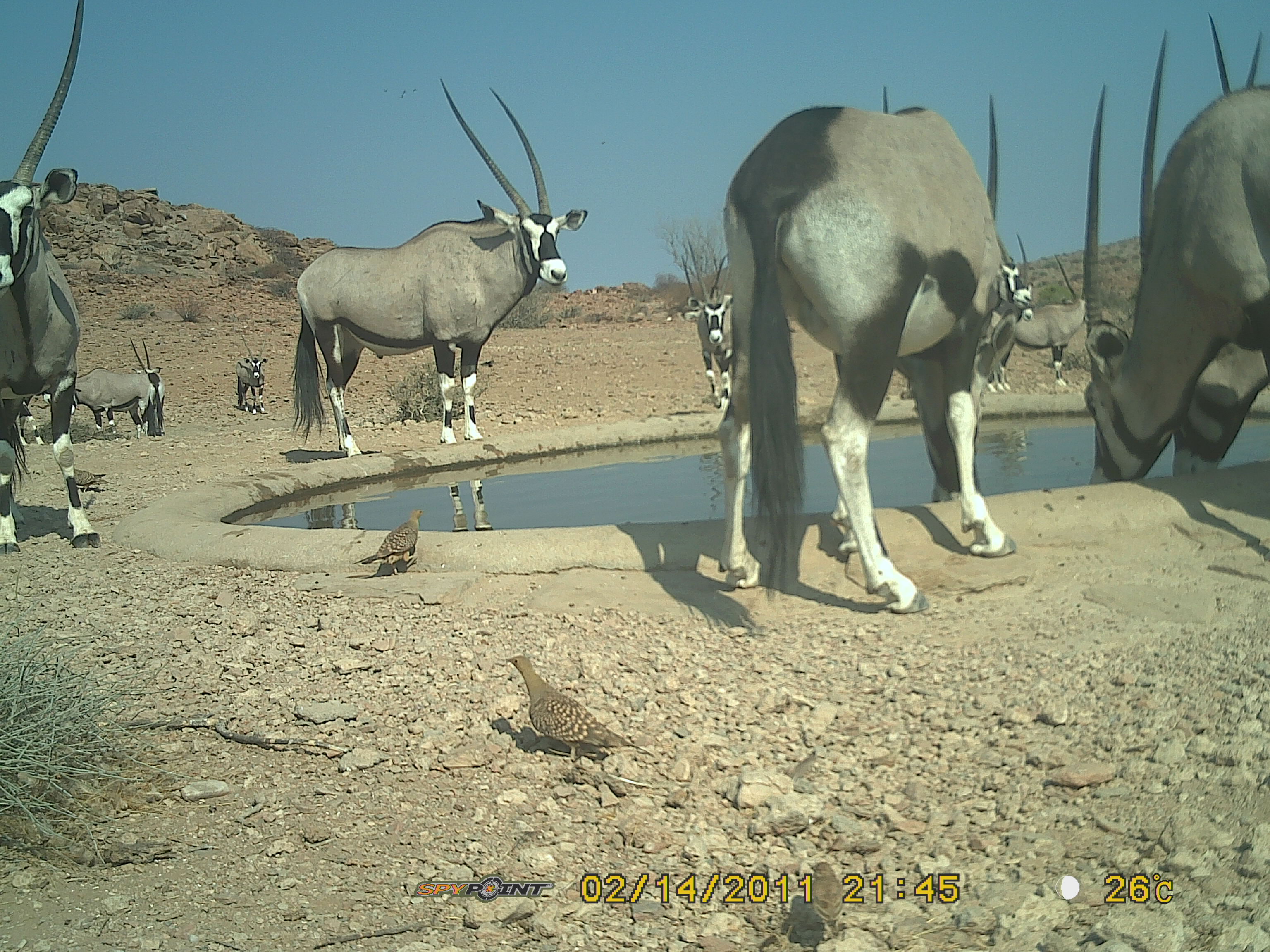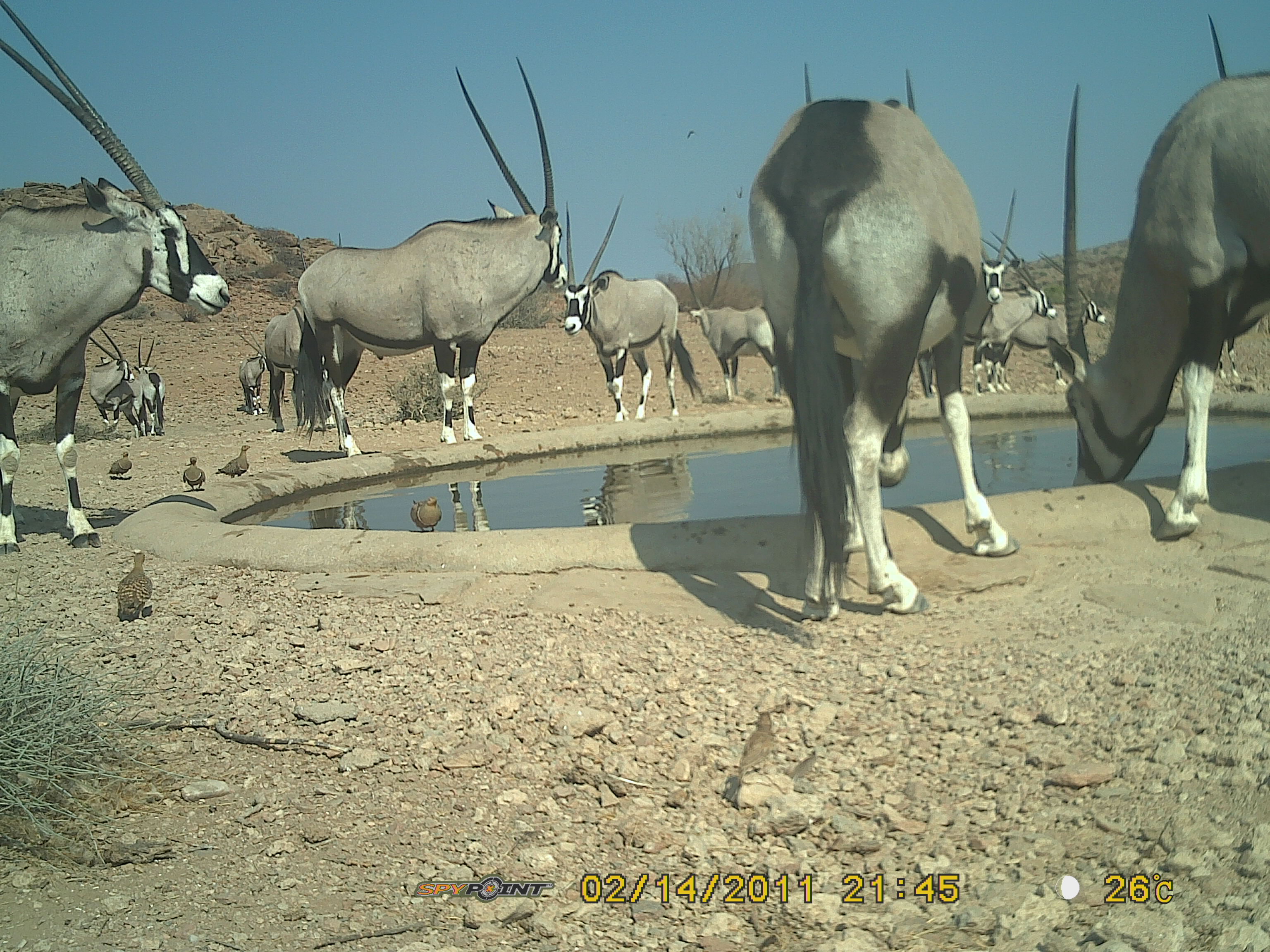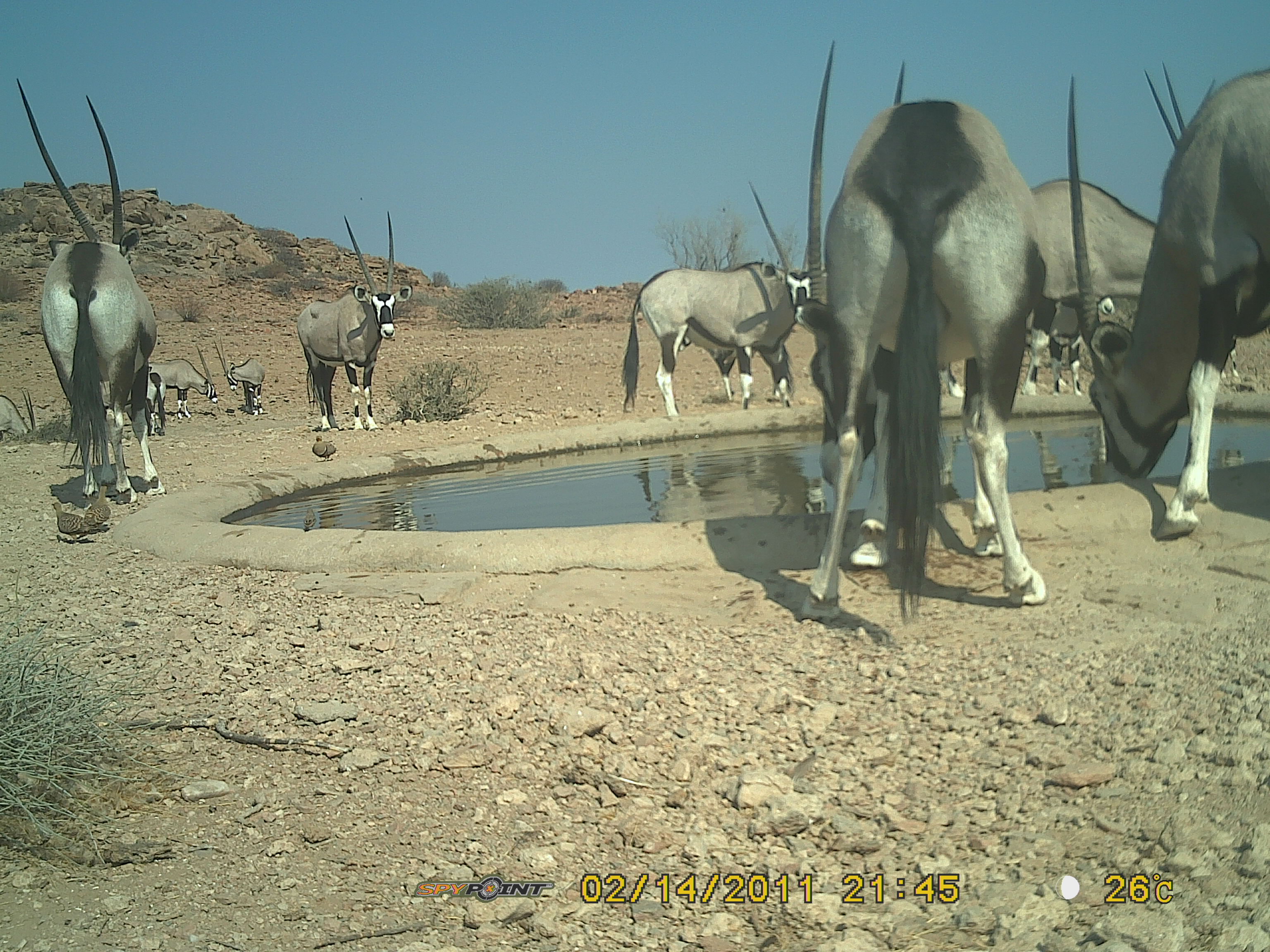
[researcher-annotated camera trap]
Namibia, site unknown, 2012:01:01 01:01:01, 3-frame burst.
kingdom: Animalia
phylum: Chordata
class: Mammalia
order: Artiodactyla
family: Bovidae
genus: Oryx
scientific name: Oryx gazella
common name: gemsbok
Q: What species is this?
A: Oryx gazella (gemsbok).